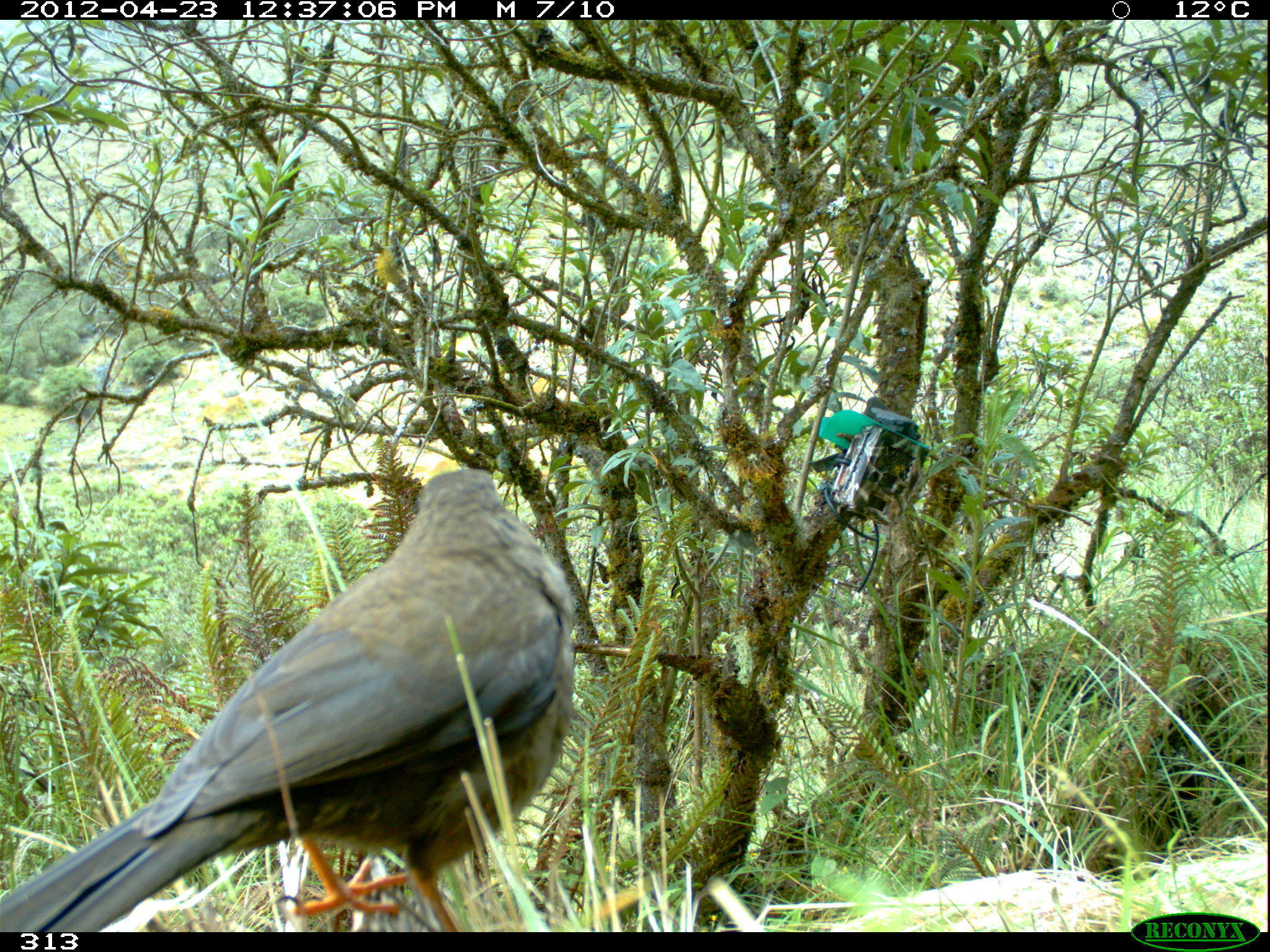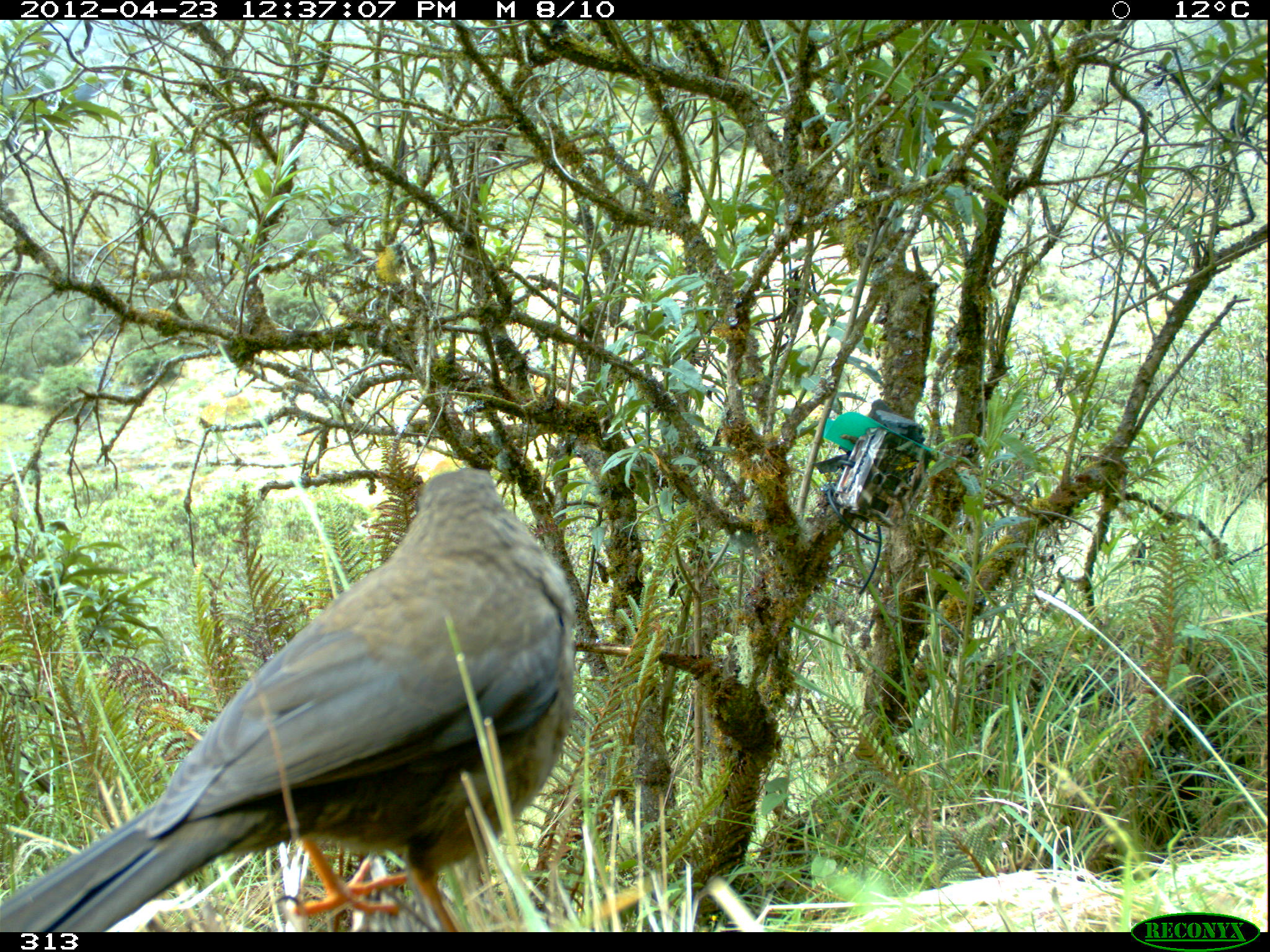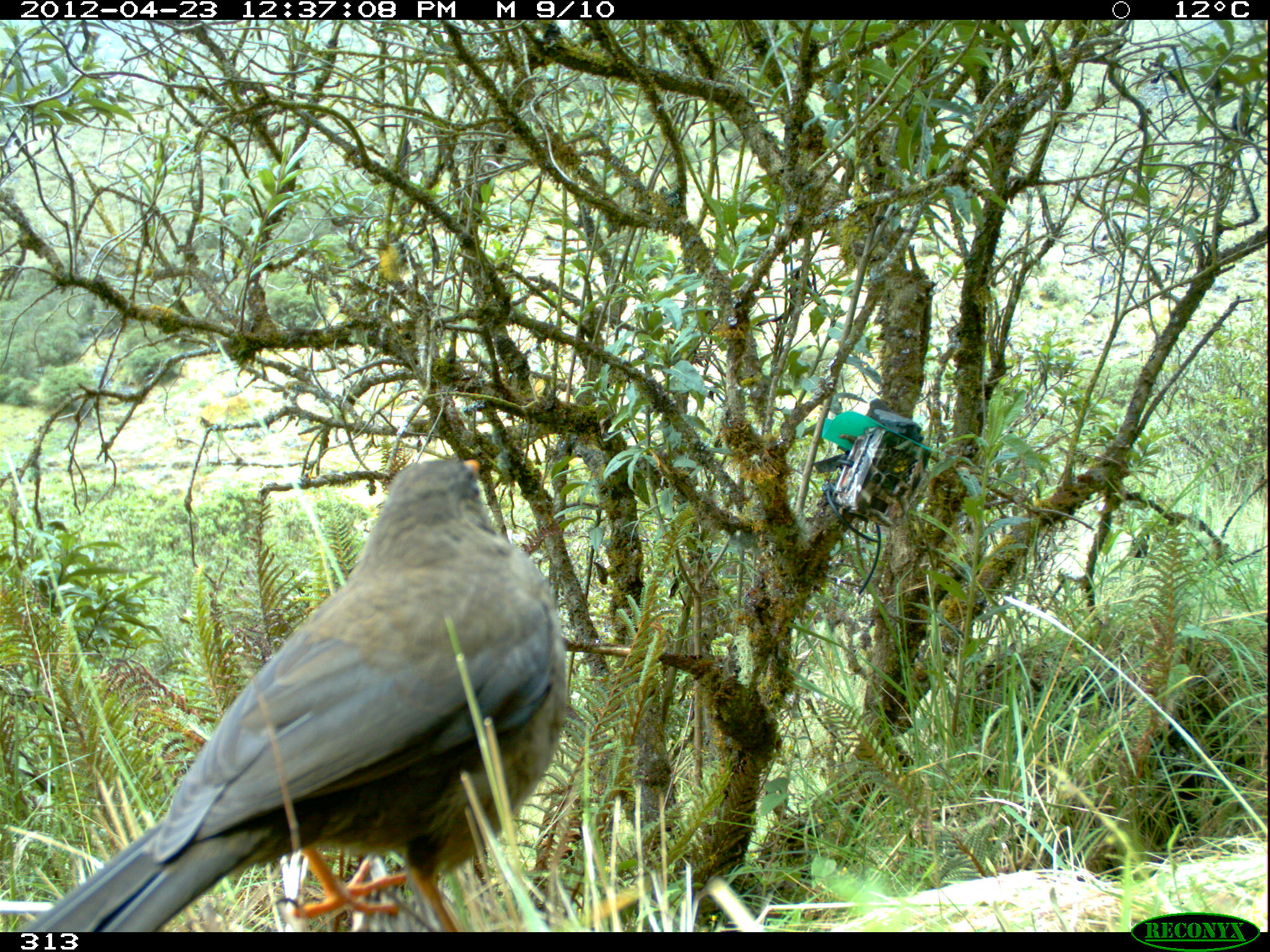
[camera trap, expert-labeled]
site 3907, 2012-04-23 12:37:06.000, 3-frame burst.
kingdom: Animalia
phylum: Chordata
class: Aves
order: Passeriformes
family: Turdidae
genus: Turdus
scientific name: Turdus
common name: true thrushes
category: turdus sp